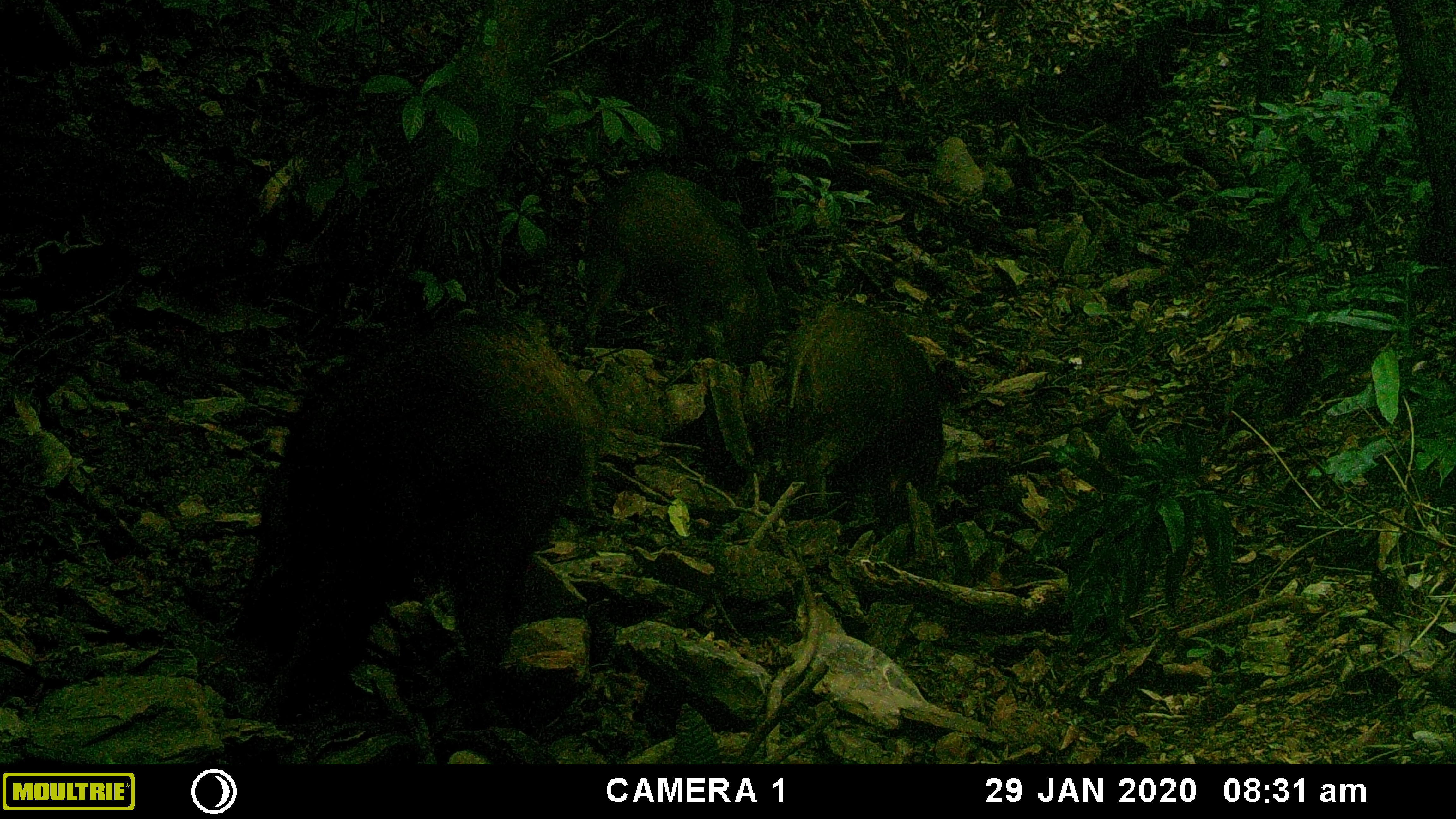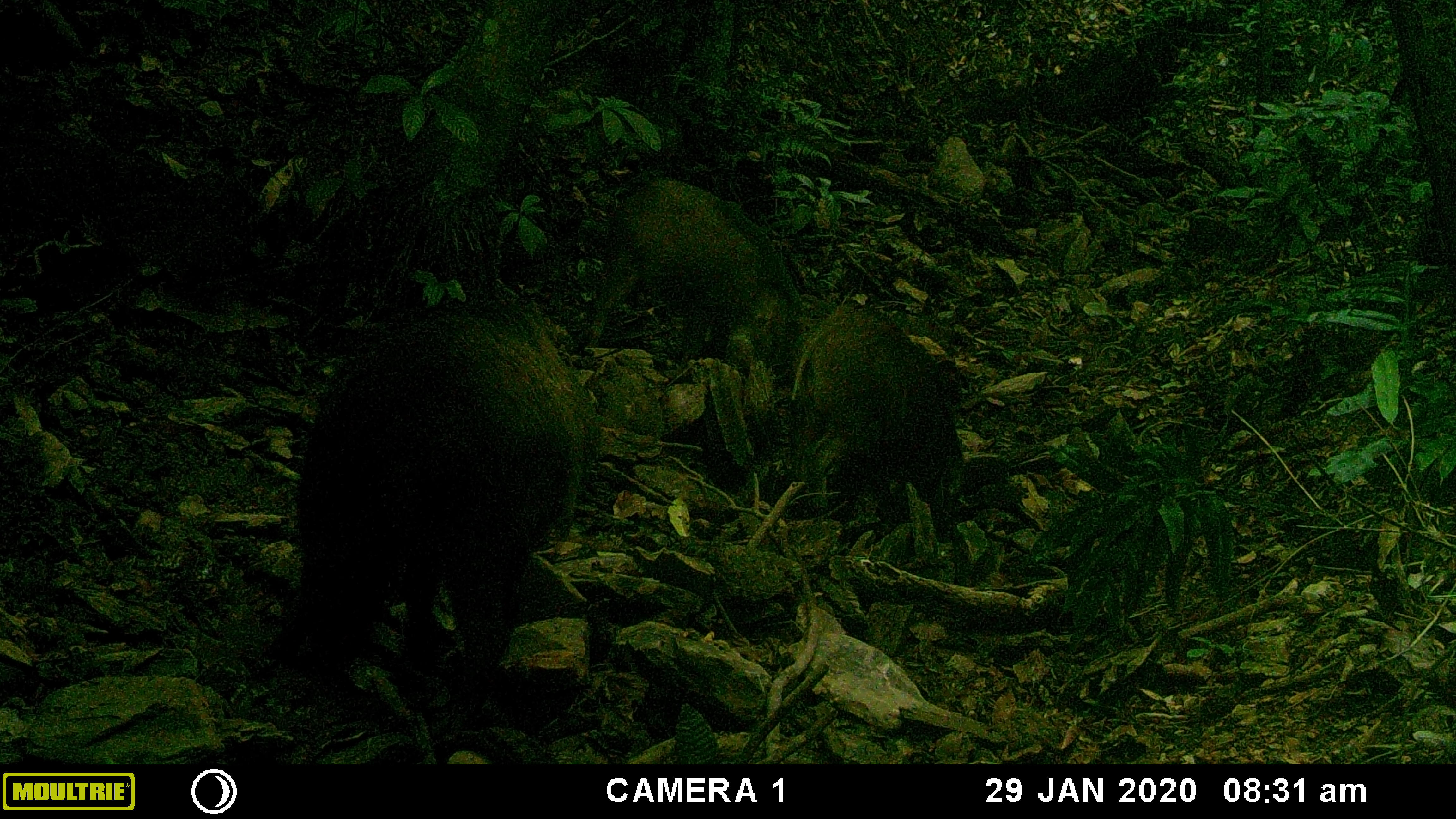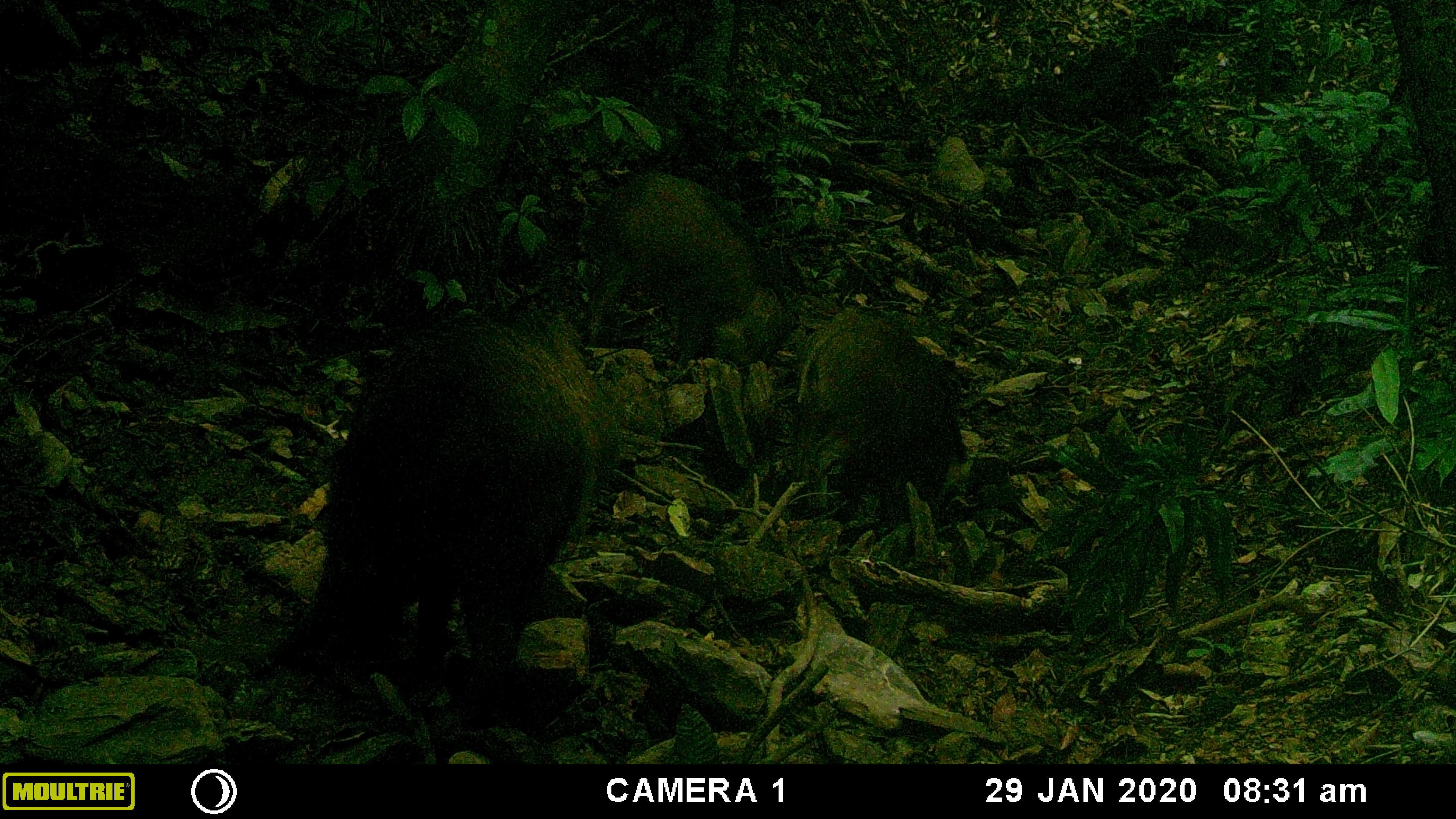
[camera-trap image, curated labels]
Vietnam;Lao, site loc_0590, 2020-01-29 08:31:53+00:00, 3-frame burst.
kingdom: Animalia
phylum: Chordata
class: Mammalia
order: Artiodactyla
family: Suidae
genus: Sus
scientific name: Sus scrofa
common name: eurasian wild pig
Eurasian wild pig (Sus scrofa). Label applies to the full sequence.